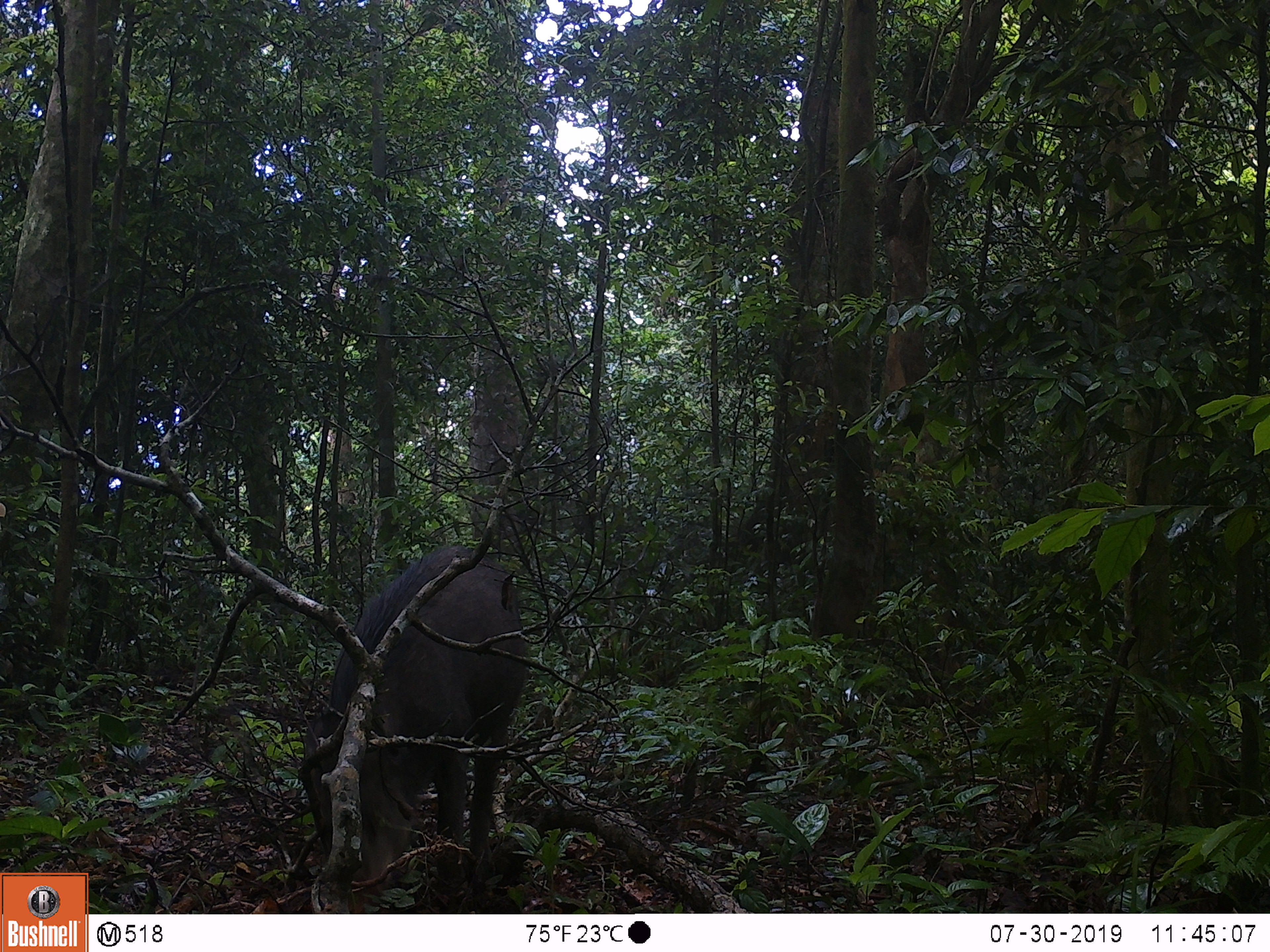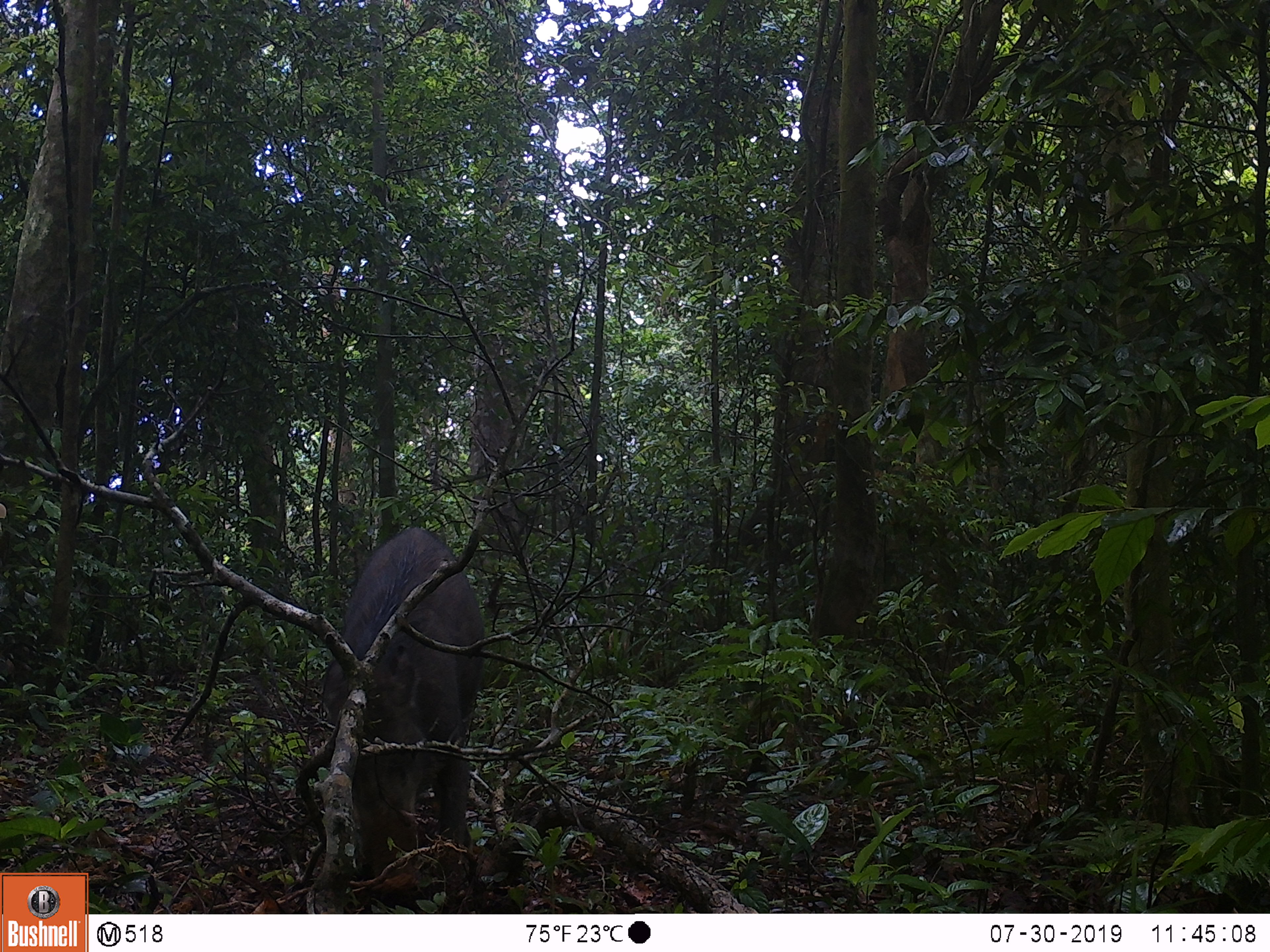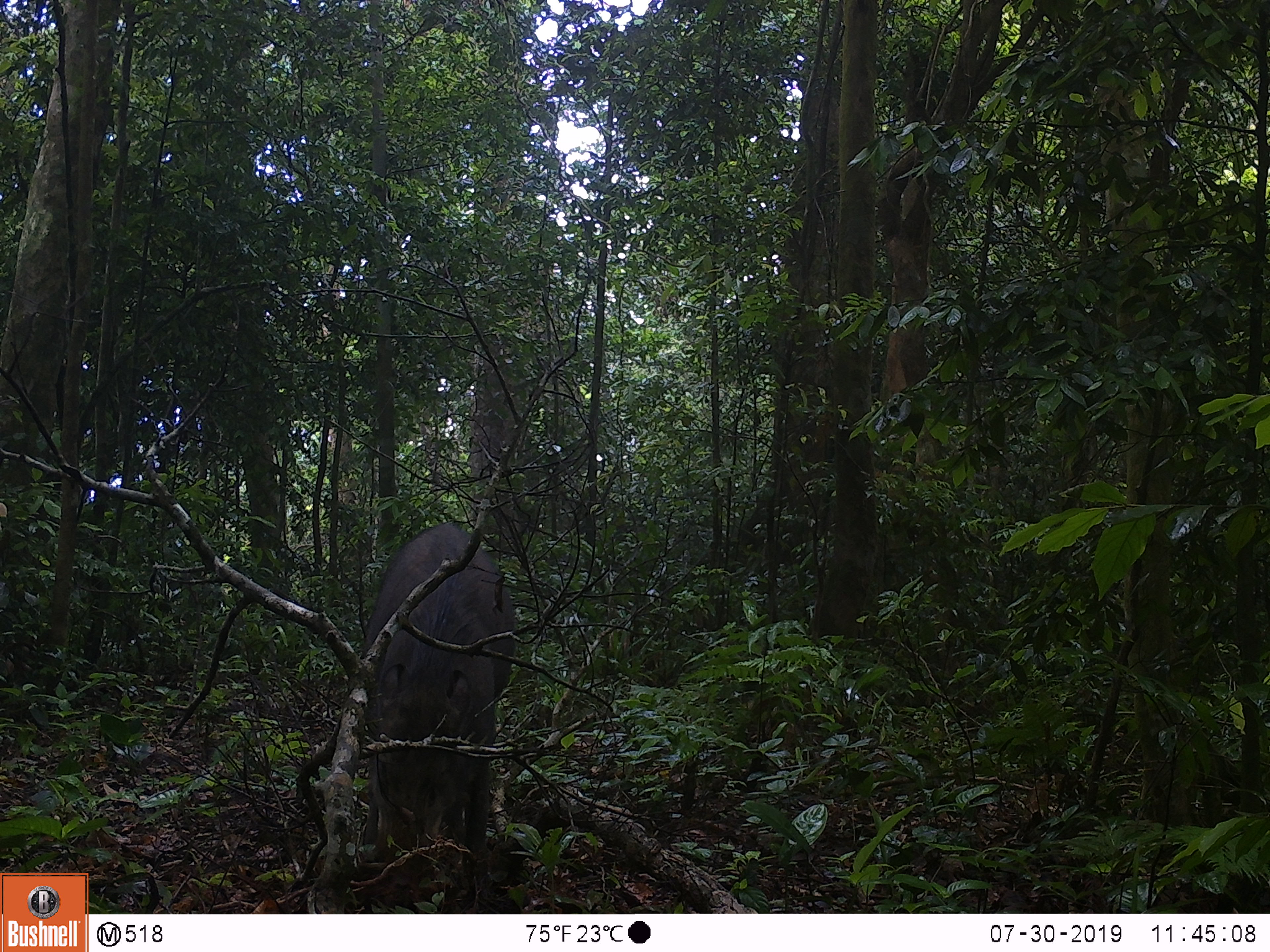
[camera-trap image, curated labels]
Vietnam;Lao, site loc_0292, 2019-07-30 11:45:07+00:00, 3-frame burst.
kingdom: Animalia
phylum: Chordata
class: Mammalia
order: Artiodactyla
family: Suidae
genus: Sus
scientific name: Sus scrofa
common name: eurasian wild pig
Eurasian wild pig (Sus scrofa). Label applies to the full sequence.